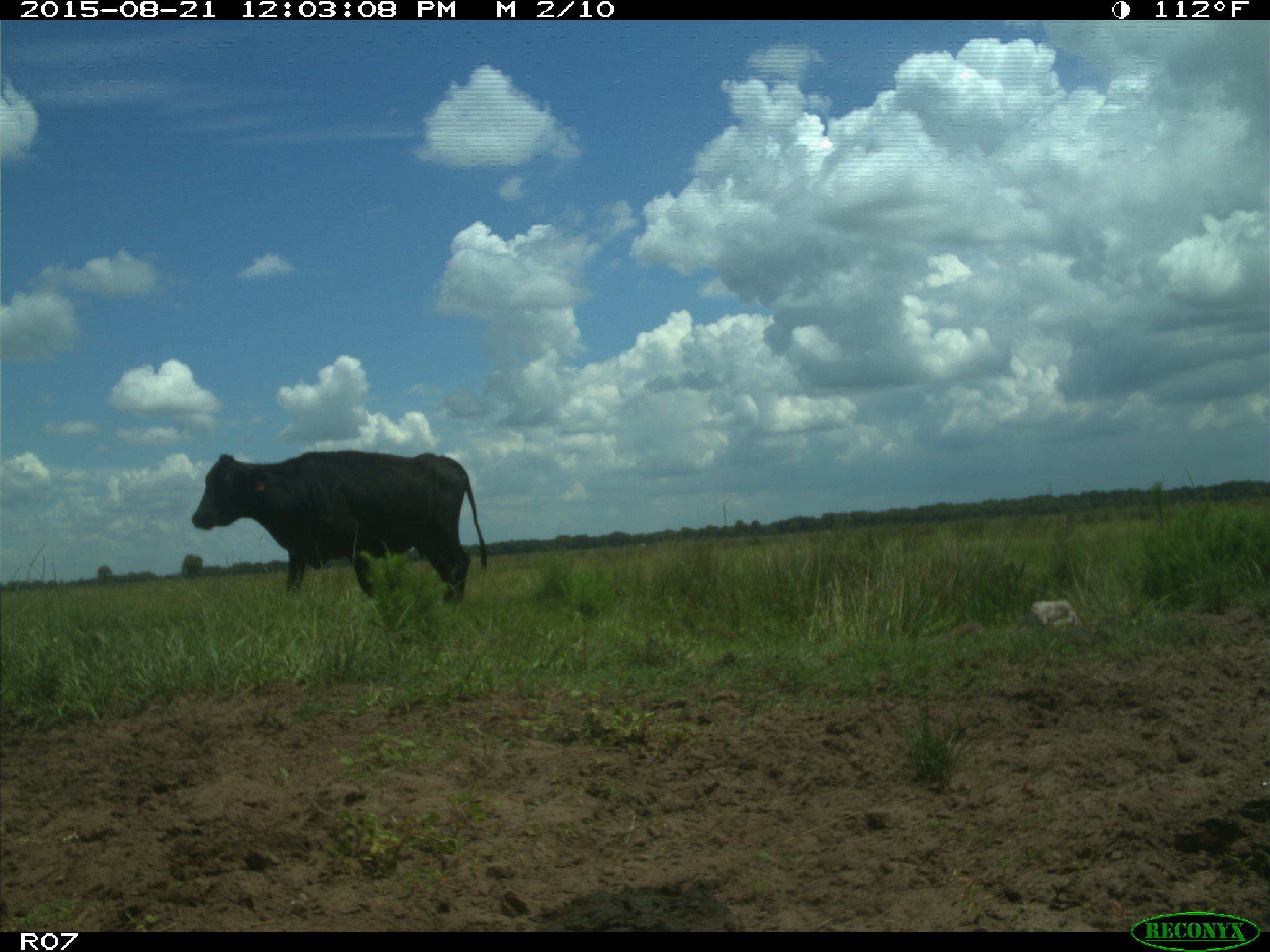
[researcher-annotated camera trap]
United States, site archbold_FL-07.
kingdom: Animalia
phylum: Chordata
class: Mammalia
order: Artiodactyla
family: Bovidae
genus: Bos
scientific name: Bos taurus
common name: domestic cow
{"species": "Bos taurus (domestic cow)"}